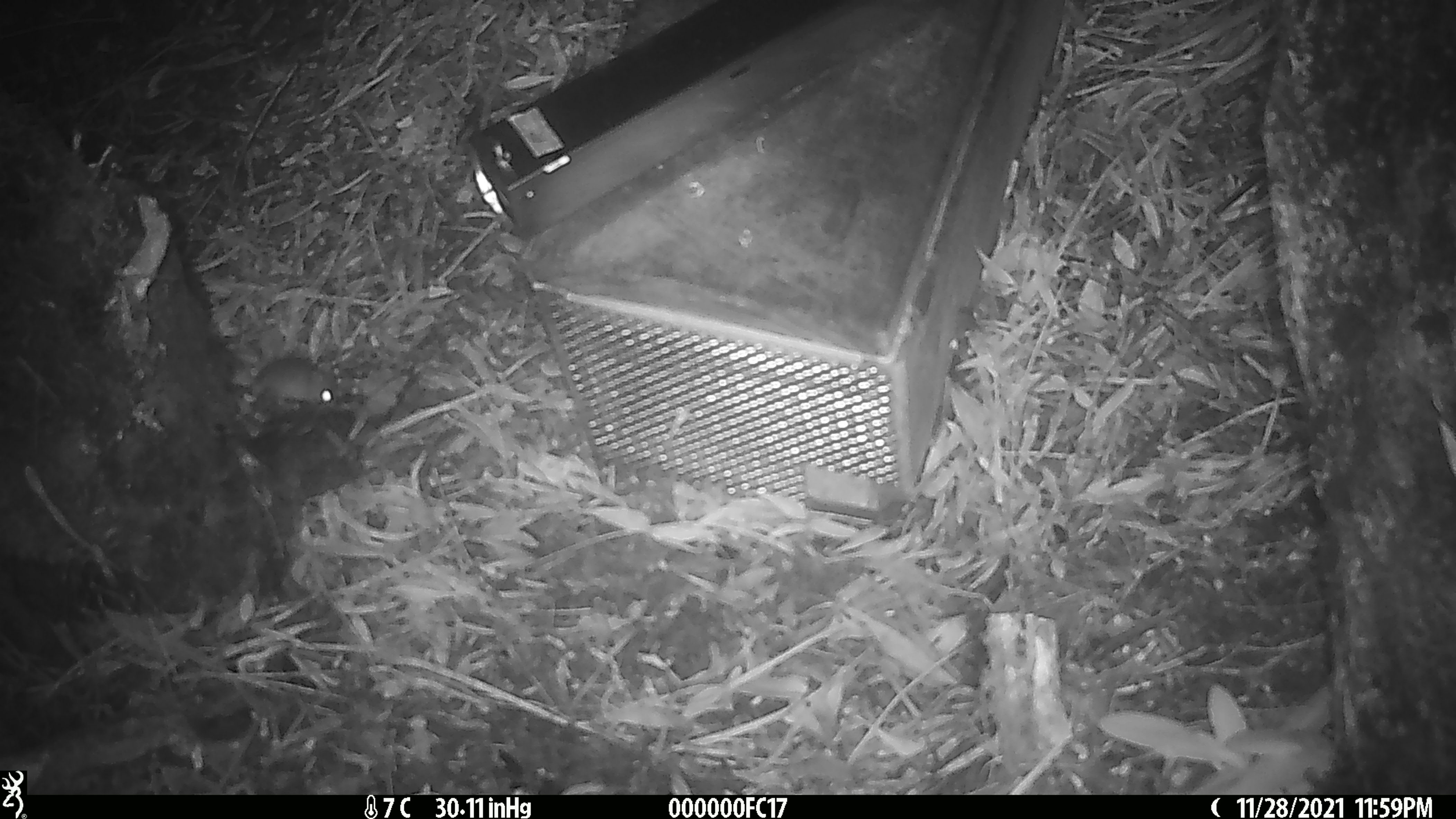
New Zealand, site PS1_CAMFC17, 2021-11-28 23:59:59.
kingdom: Animalia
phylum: Chordata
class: Mammalia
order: Rodentia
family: Muridae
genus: Mus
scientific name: Mus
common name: mouse